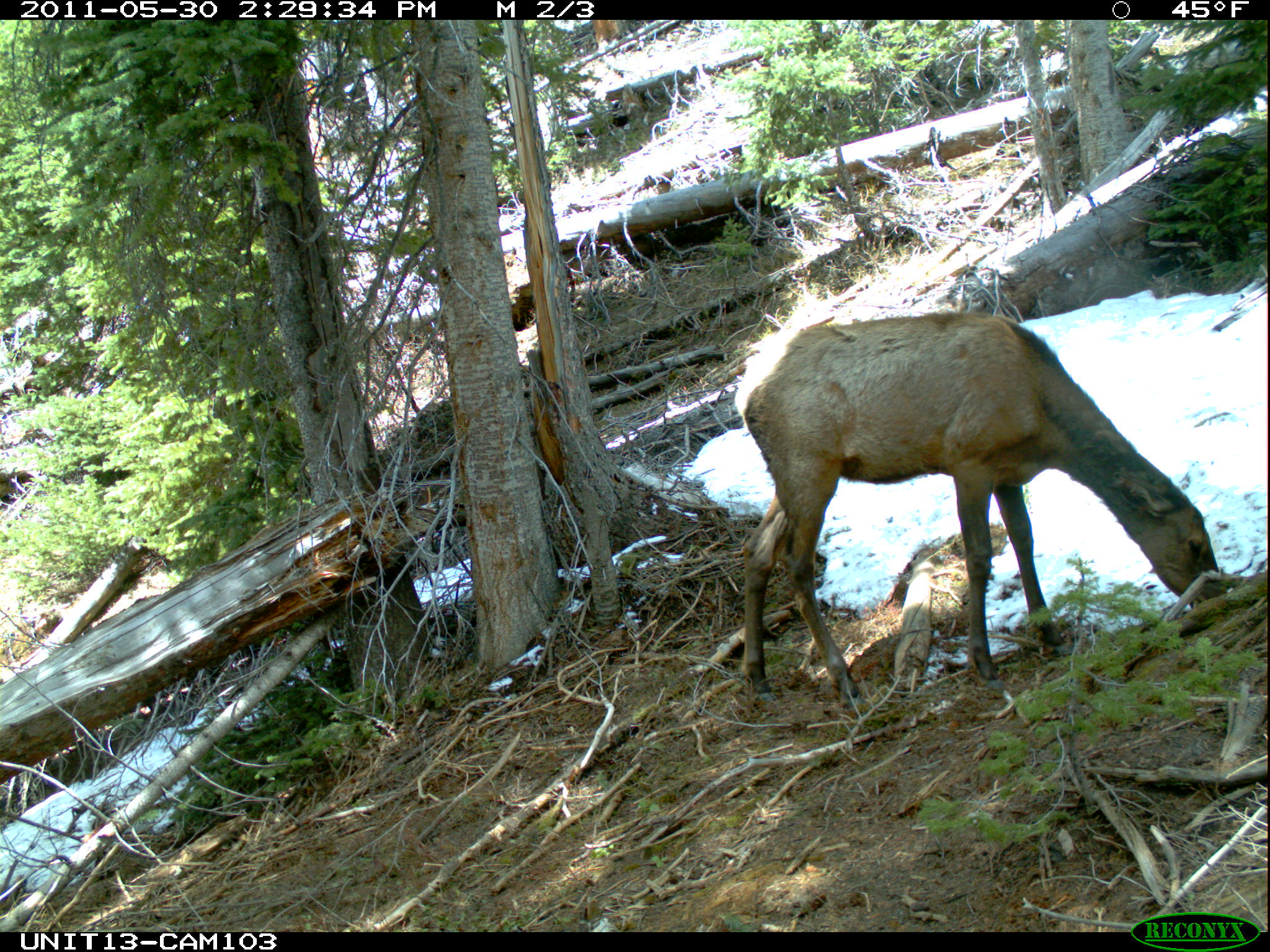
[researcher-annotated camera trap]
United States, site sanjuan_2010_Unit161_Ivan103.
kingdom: Animalia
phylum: Chordata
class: Mammalia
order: Artiodactyla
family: Cervidae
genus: Cervus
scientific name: Cervus elaphus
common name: red deer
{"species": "Cervus elaphus (red deer)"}